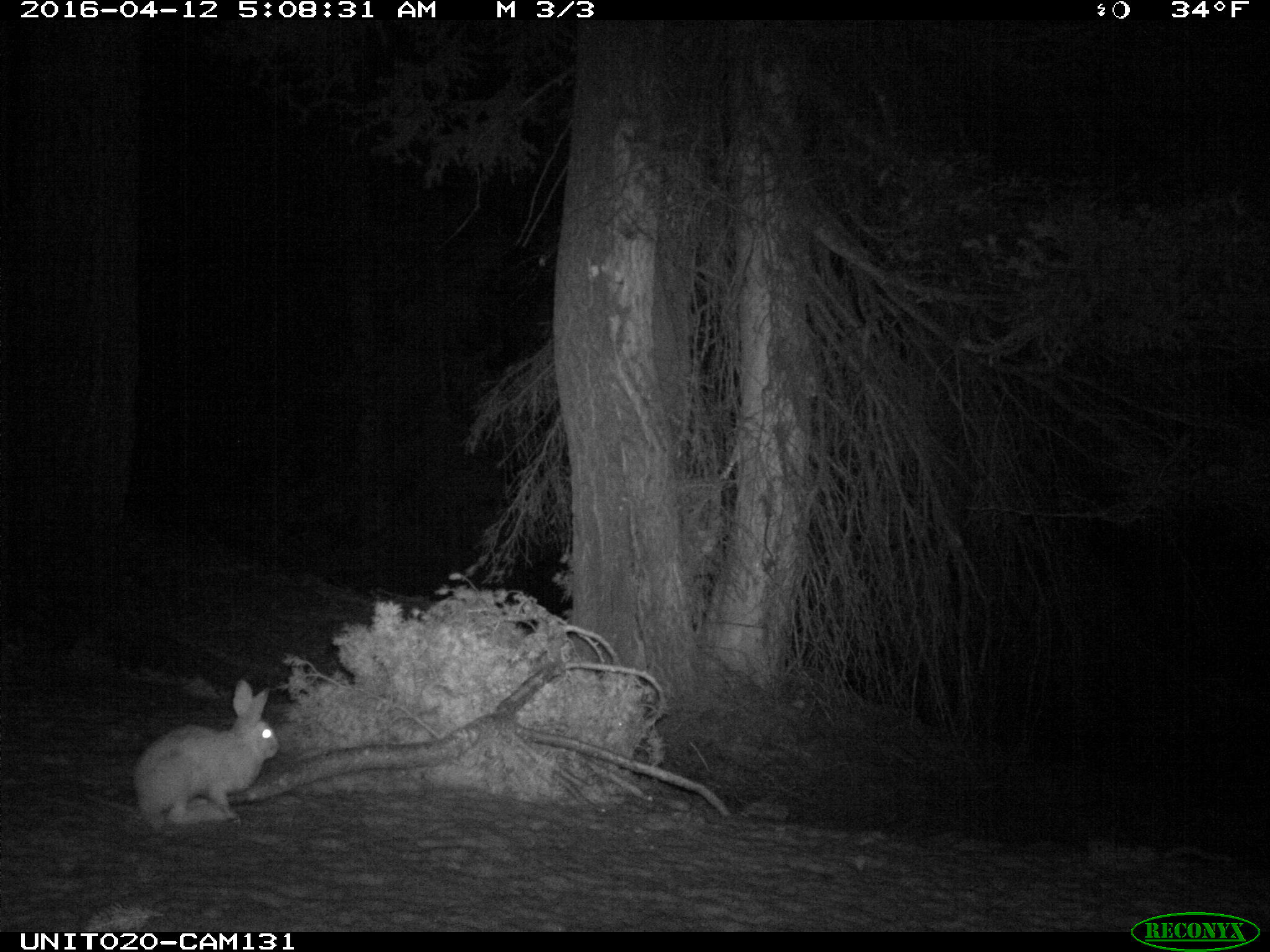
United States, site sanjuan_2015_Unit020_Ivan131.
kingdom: Animalia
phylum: Chordata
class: Mammalia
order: Lagomorpha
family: Leporidae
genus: Lepus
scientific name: Lepus americanus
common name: snowshoe hare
Lepus americanus (snowshoe hare).